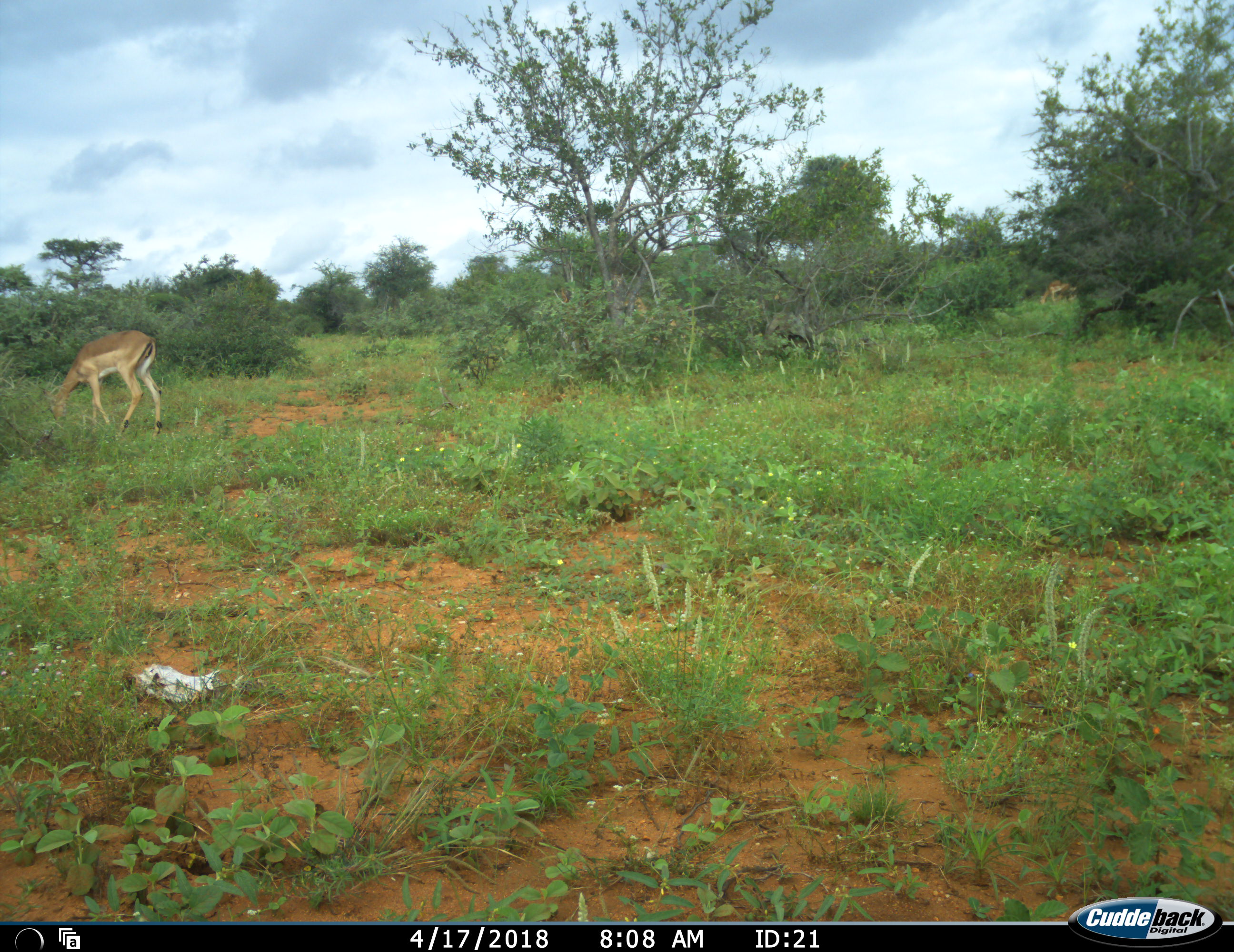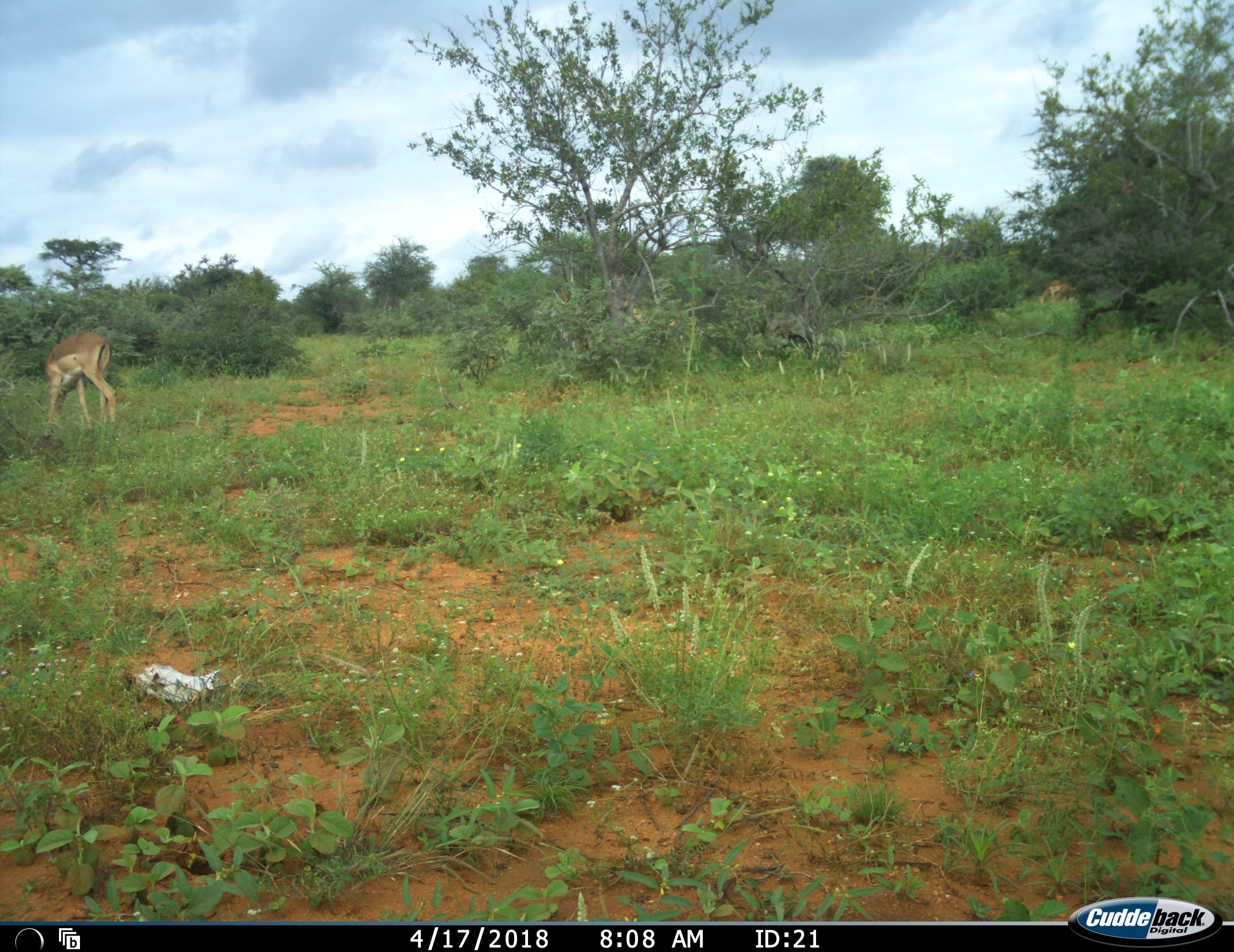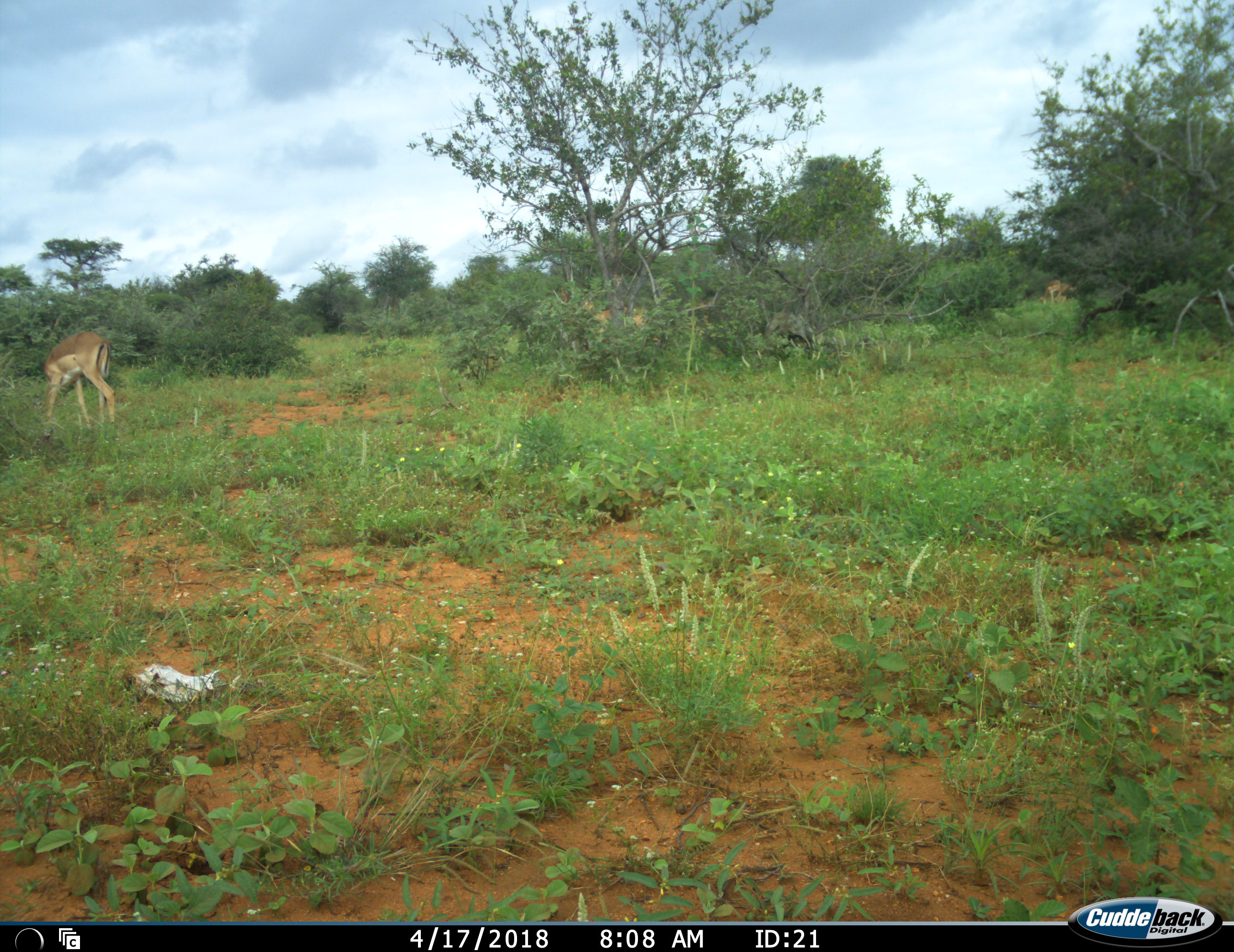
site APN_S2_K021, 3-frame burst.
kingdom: Animalia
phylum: Chordata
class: Mammalia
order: Artiodactyla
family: Bovidae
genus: Aepyceros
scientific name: Aepyceros melampus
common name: impala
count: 4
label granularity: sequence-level